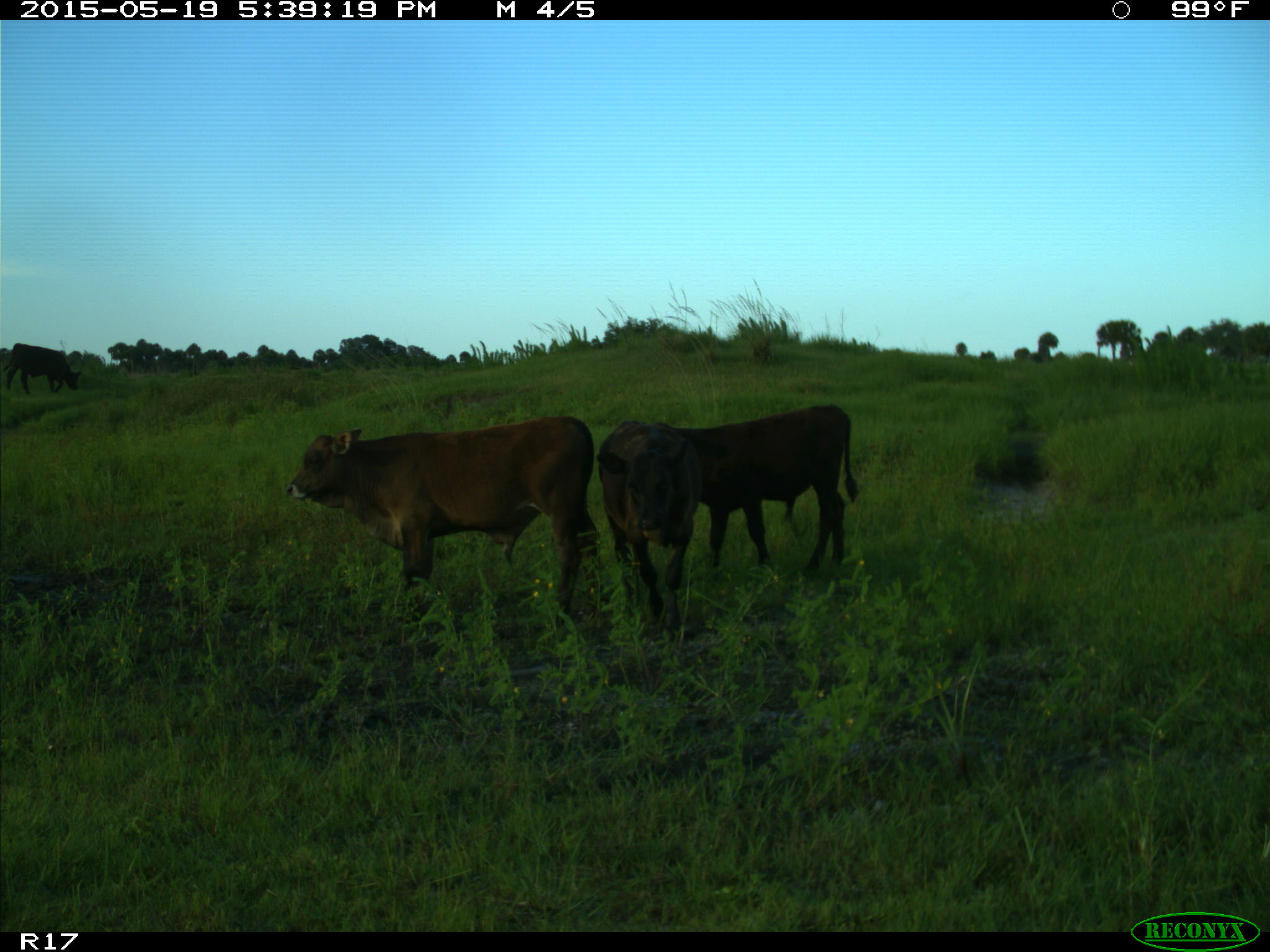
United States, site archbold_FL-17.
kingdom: Animalia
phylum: Chordata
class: Mammalia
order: Artiodactyla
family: Bovidae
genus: Bos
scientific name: Bos taurus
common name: domestic cow